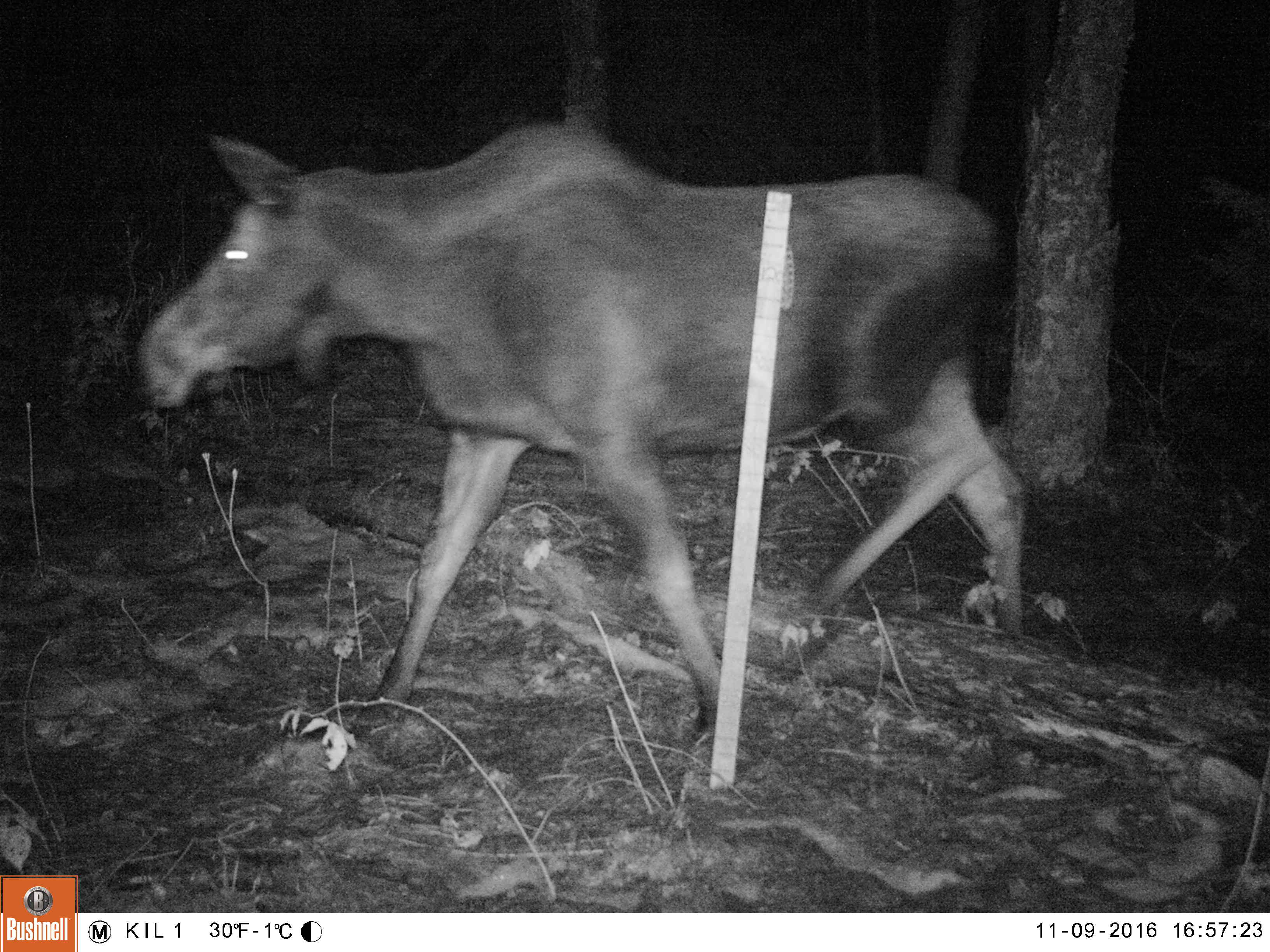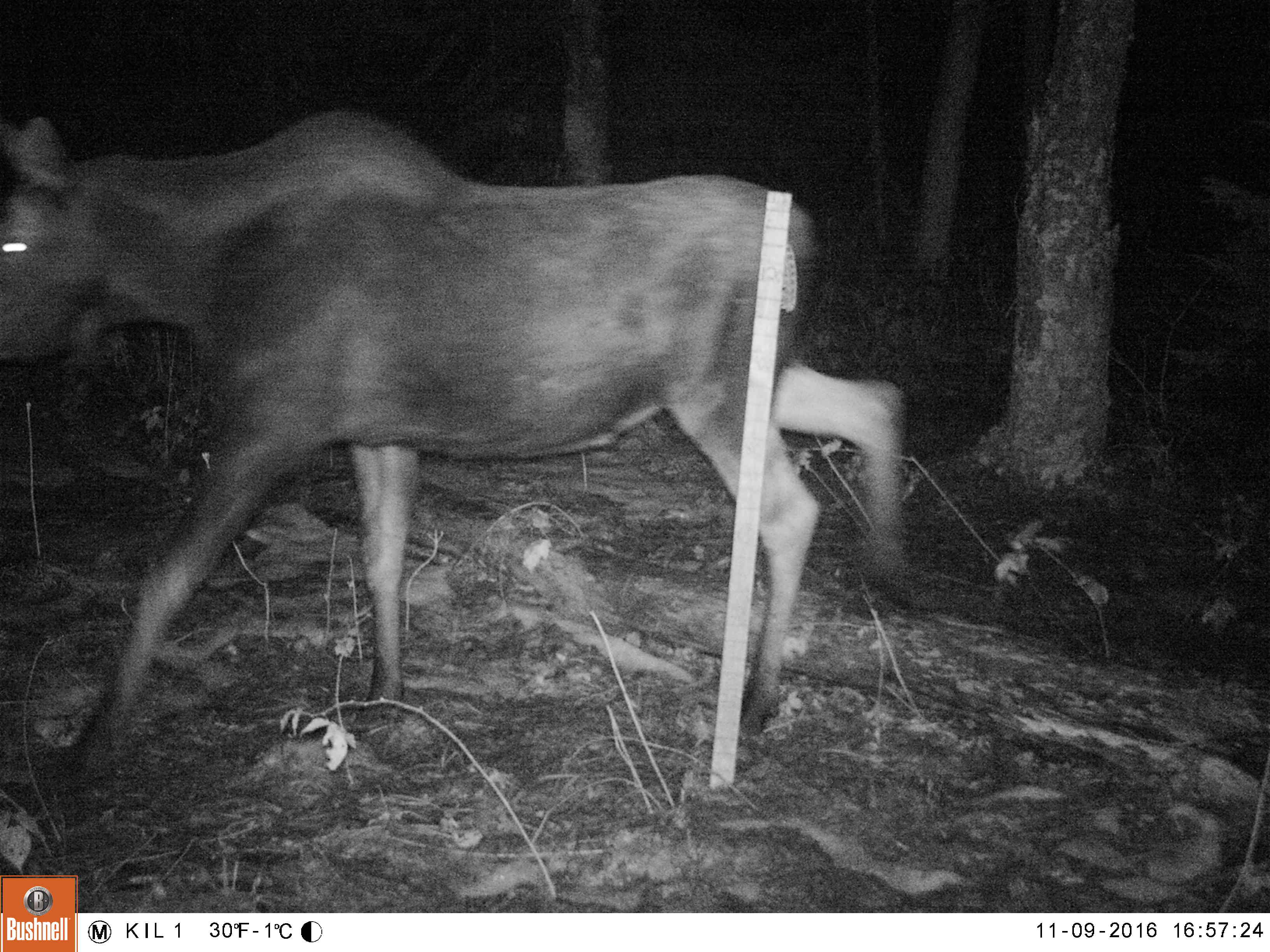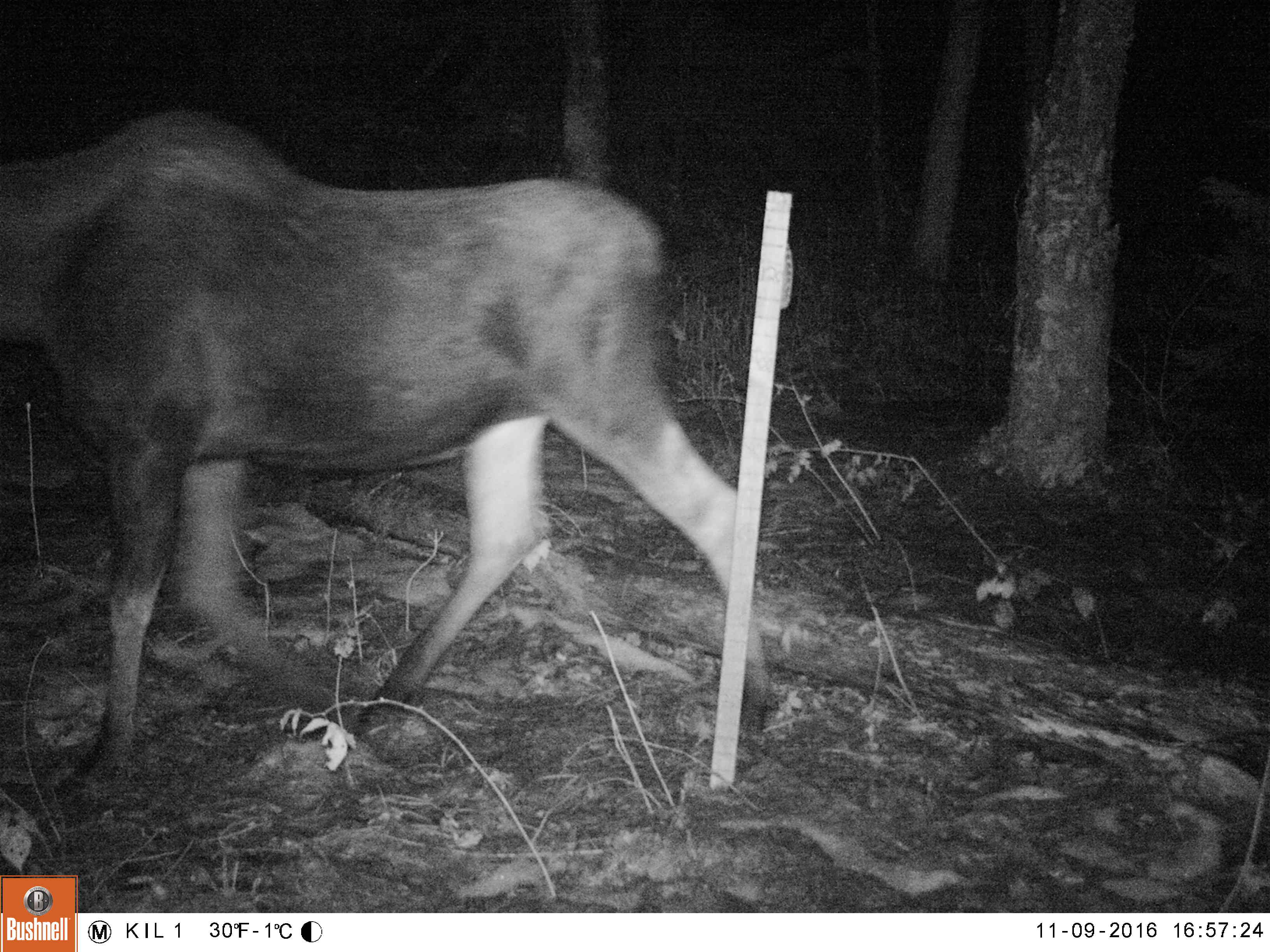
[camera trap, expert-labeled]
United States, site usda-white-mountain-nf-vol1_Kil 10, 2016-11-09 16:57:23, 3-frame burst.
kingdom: Animalia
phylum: Chordata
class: Mammalia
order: Artiodactyla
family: Cervidae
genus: Alces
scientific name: Alces alces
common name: moose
Moose (Alces alces).